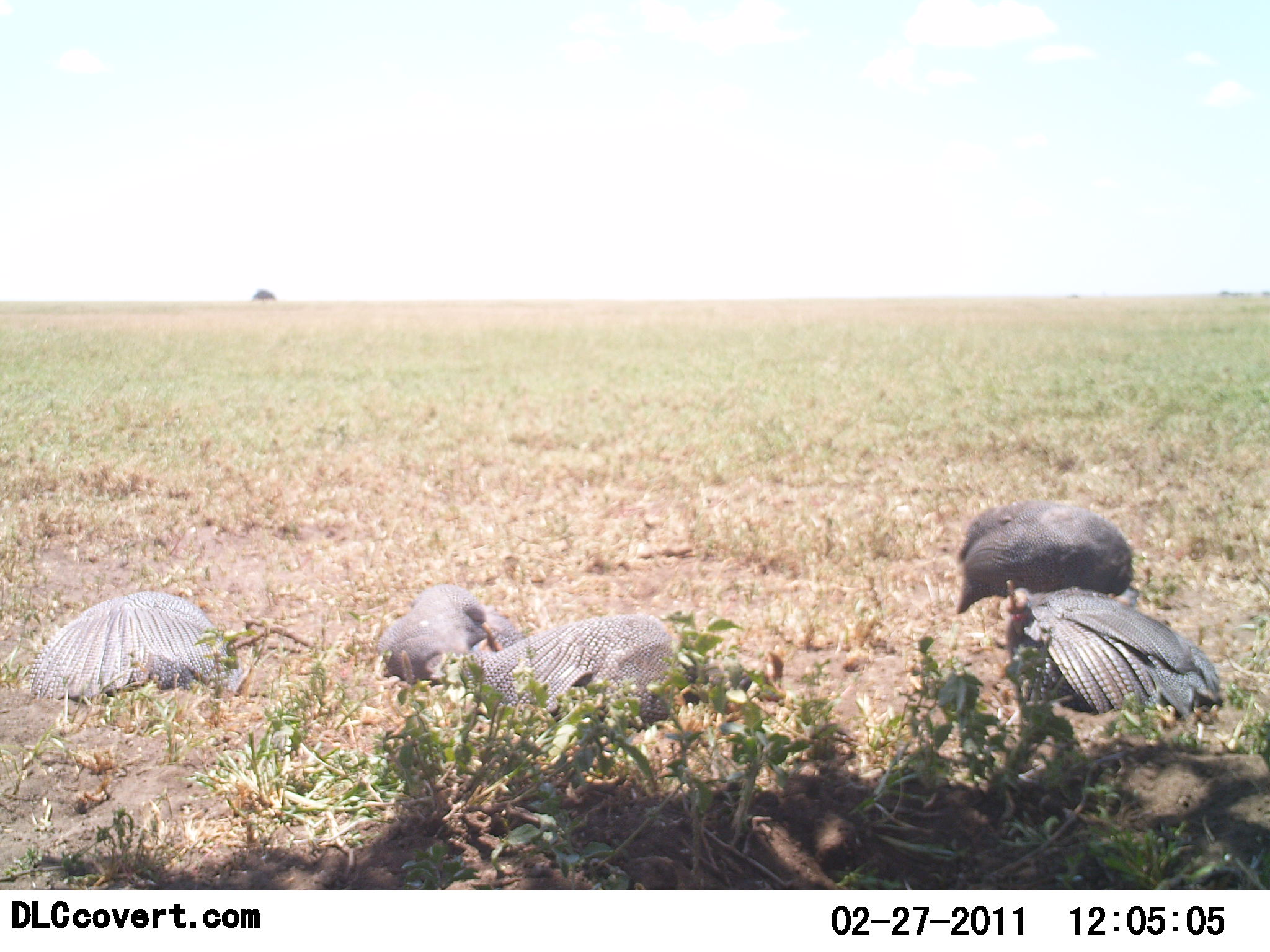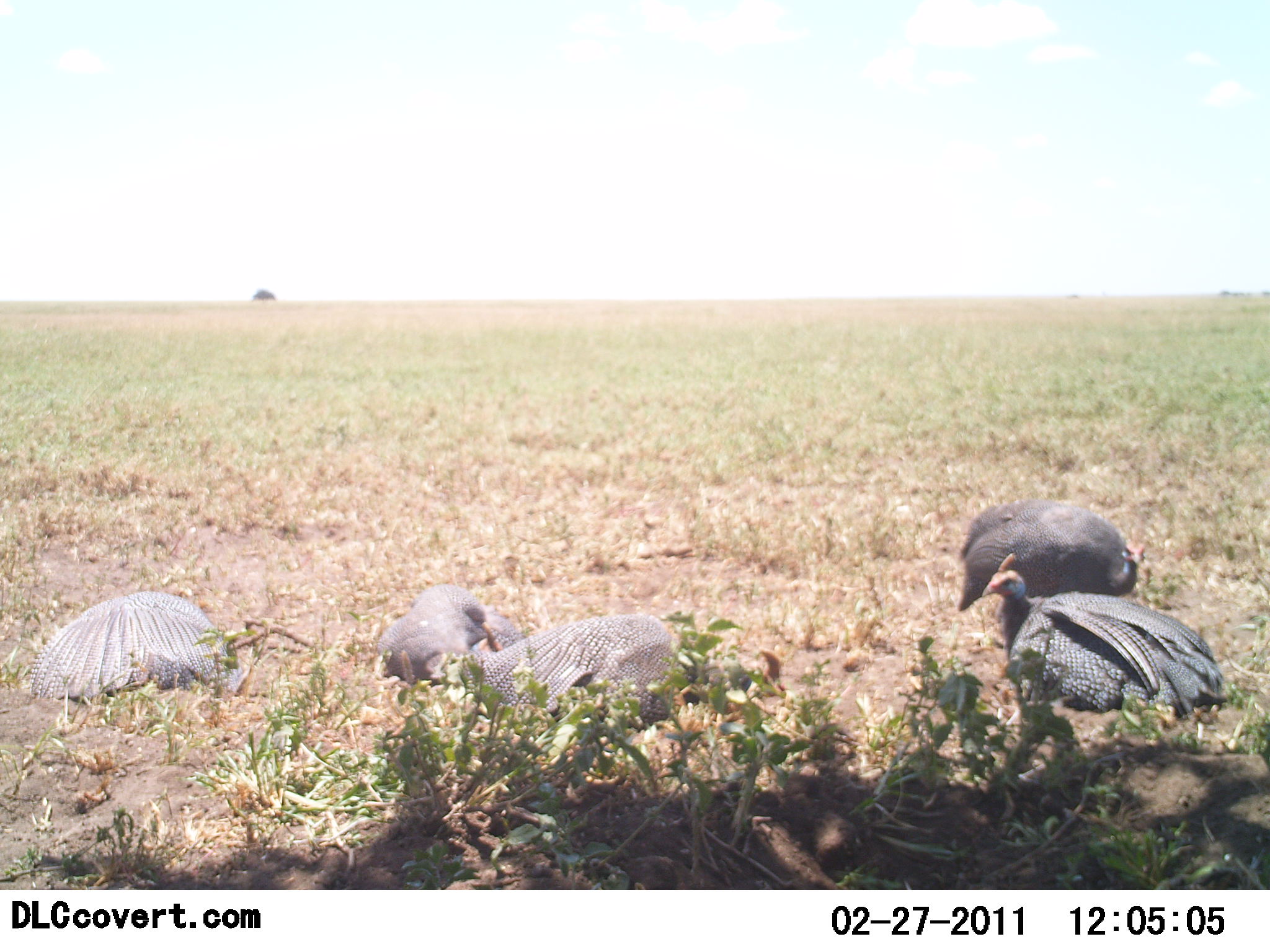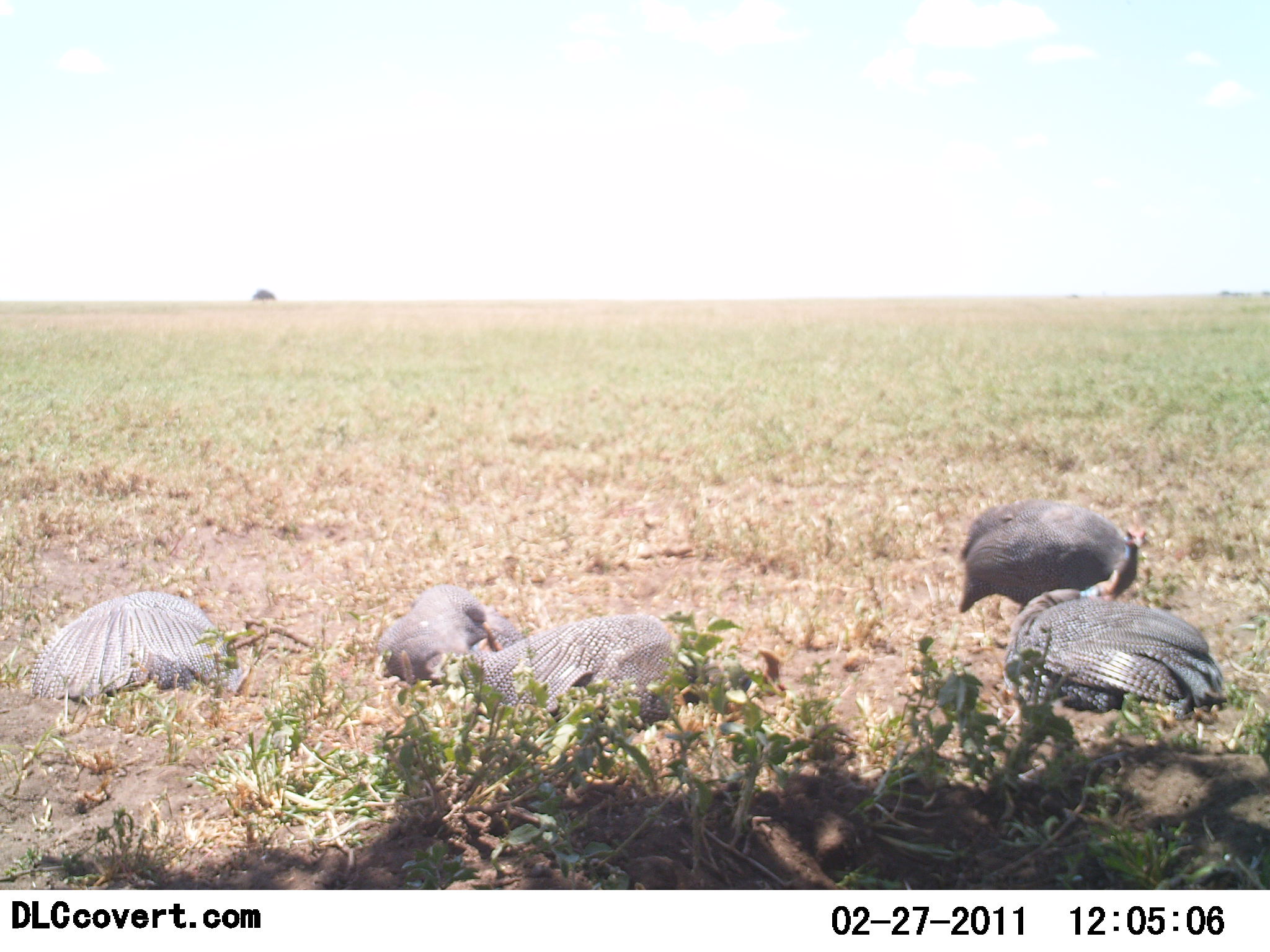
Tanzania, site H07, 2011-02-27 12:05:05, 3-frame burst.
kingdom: Animalia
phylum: Chordata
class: Aves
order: Galliformes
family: Numididae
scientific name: Numididae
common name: guinea fowl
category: guineafowl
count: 5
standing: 23%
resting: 85%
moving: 8%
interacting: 0%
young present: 0%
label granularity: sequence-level